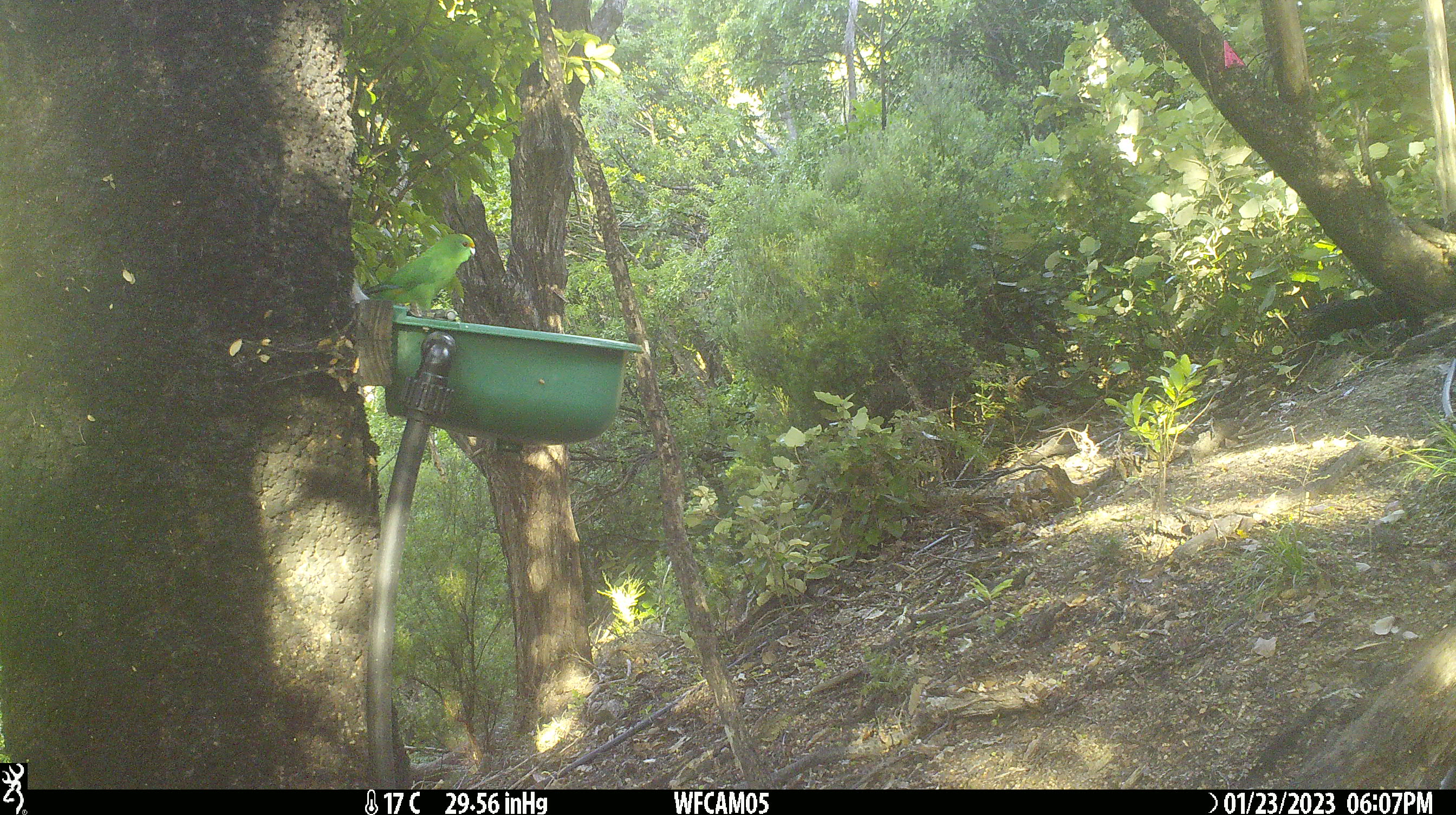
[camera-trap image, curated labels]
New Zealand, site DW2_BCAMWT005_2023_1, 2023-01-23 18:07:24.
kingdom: Animalia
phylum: Chordata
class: Aves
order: Psittaciformes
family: Psittaculidae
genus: Cyanoramphus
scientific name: Cyanoramphus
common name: parakeet